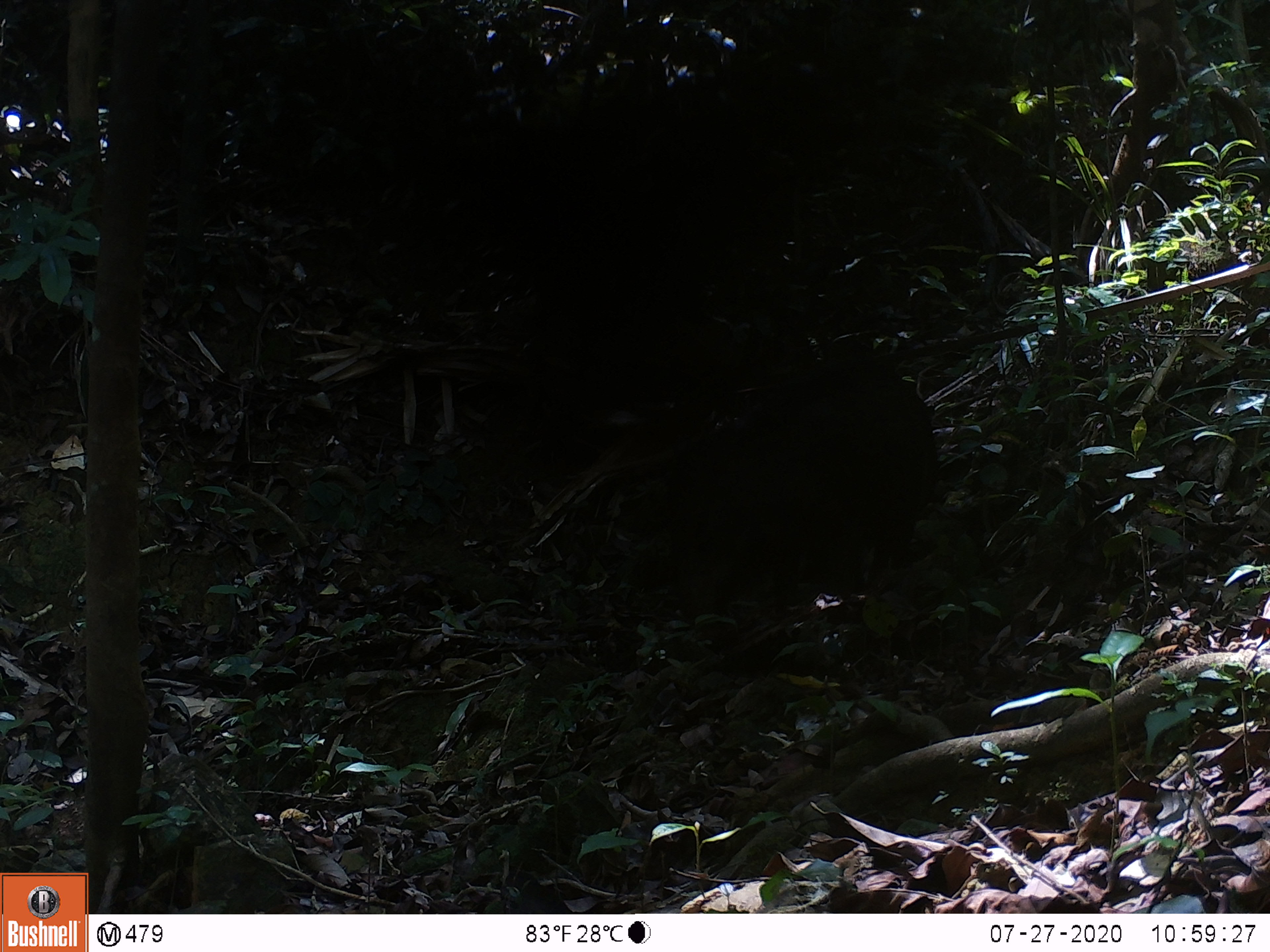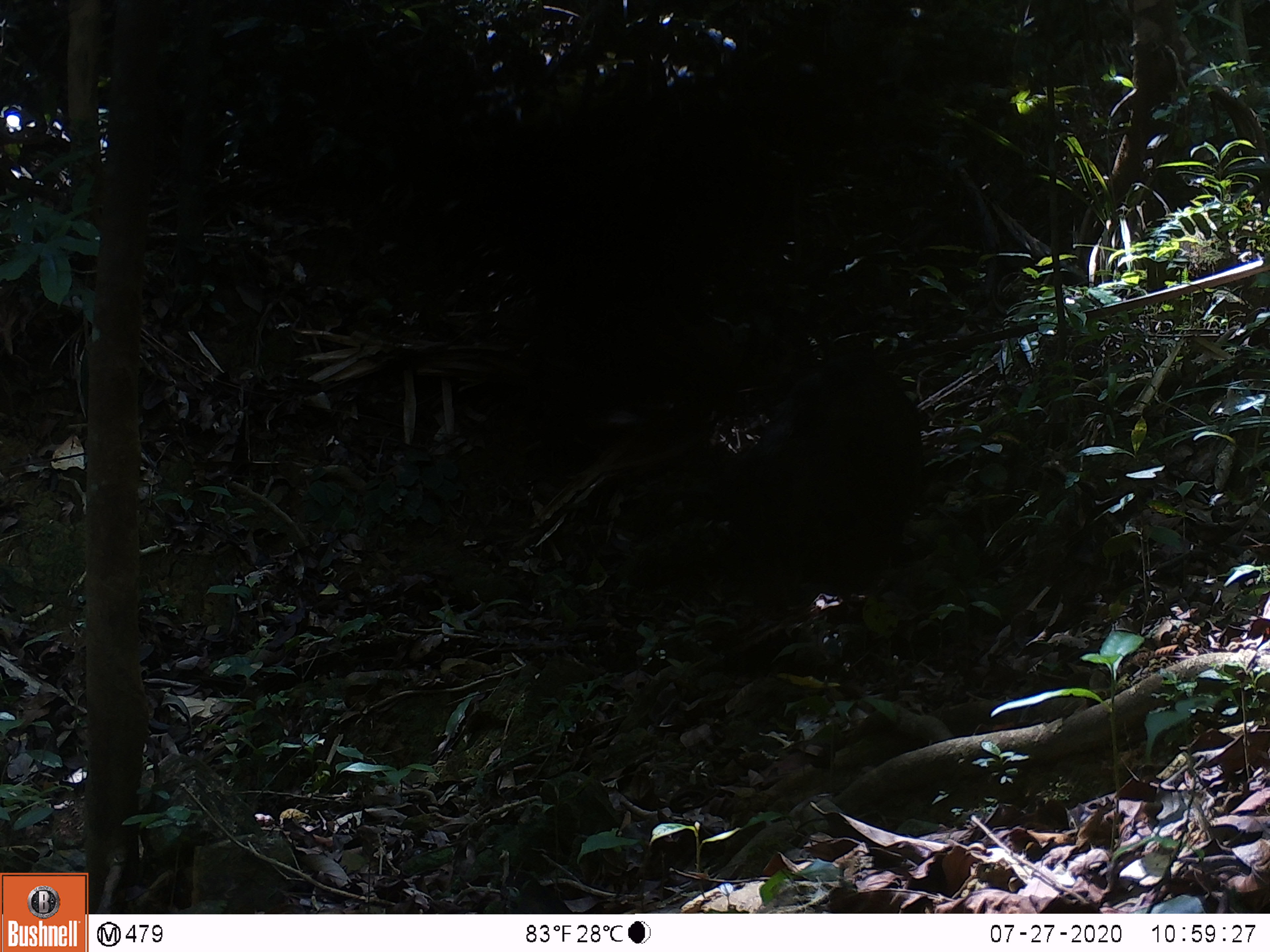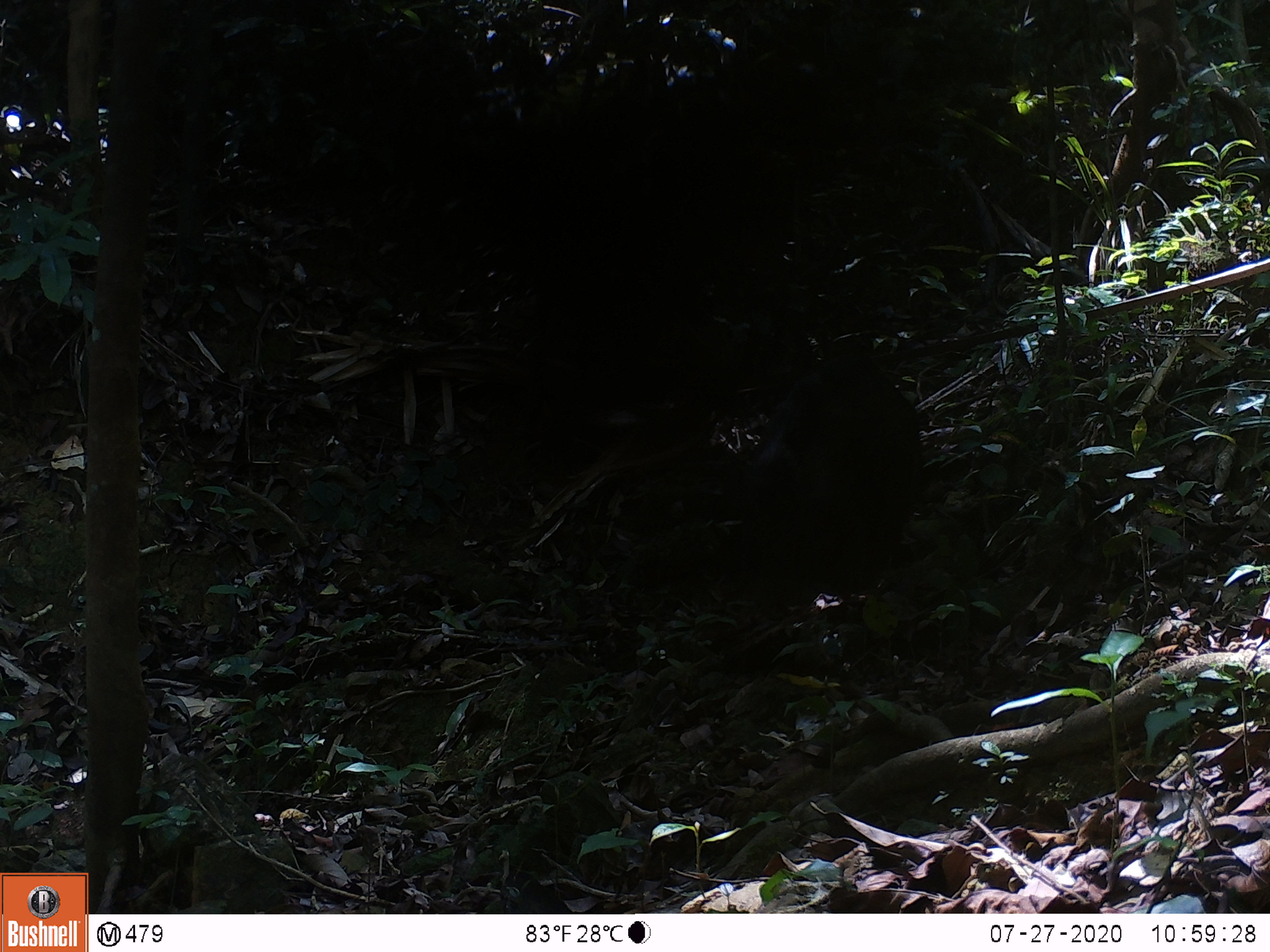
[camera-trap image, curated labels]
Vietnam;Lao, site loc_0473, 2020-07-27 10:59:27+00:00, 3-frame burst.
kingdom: Animalia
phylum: Chordata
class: Mammalia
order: Artiodactyla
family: Suidae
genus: Sus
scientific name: Sus scrofa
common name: eurasian wild pig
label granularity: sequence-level